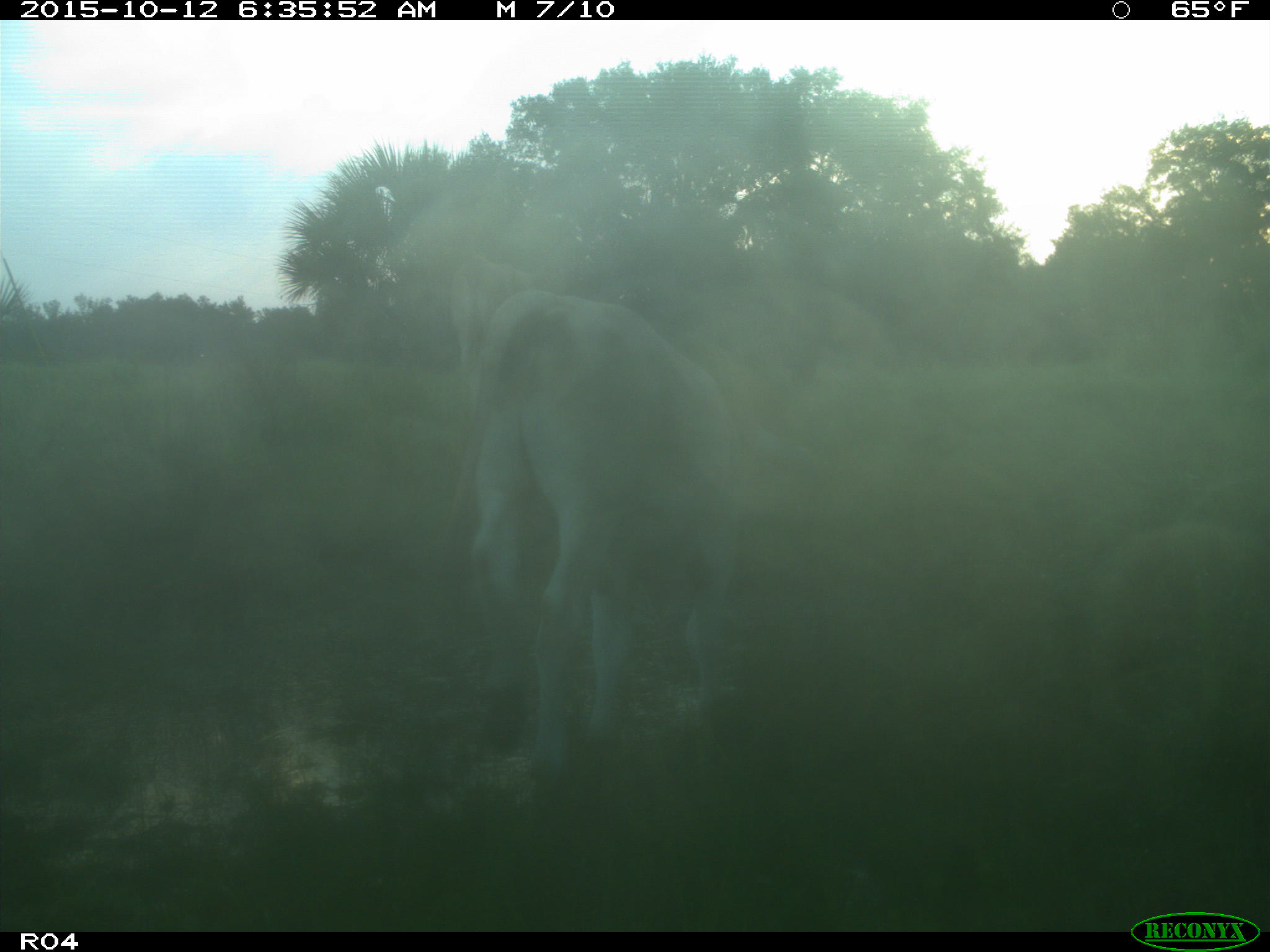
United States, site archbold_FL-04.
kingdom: Animalia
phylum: Chordata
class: Mammalia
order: Artiodactyla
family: Bovidae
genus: Bos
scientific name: Bos taurus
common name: domestic cow